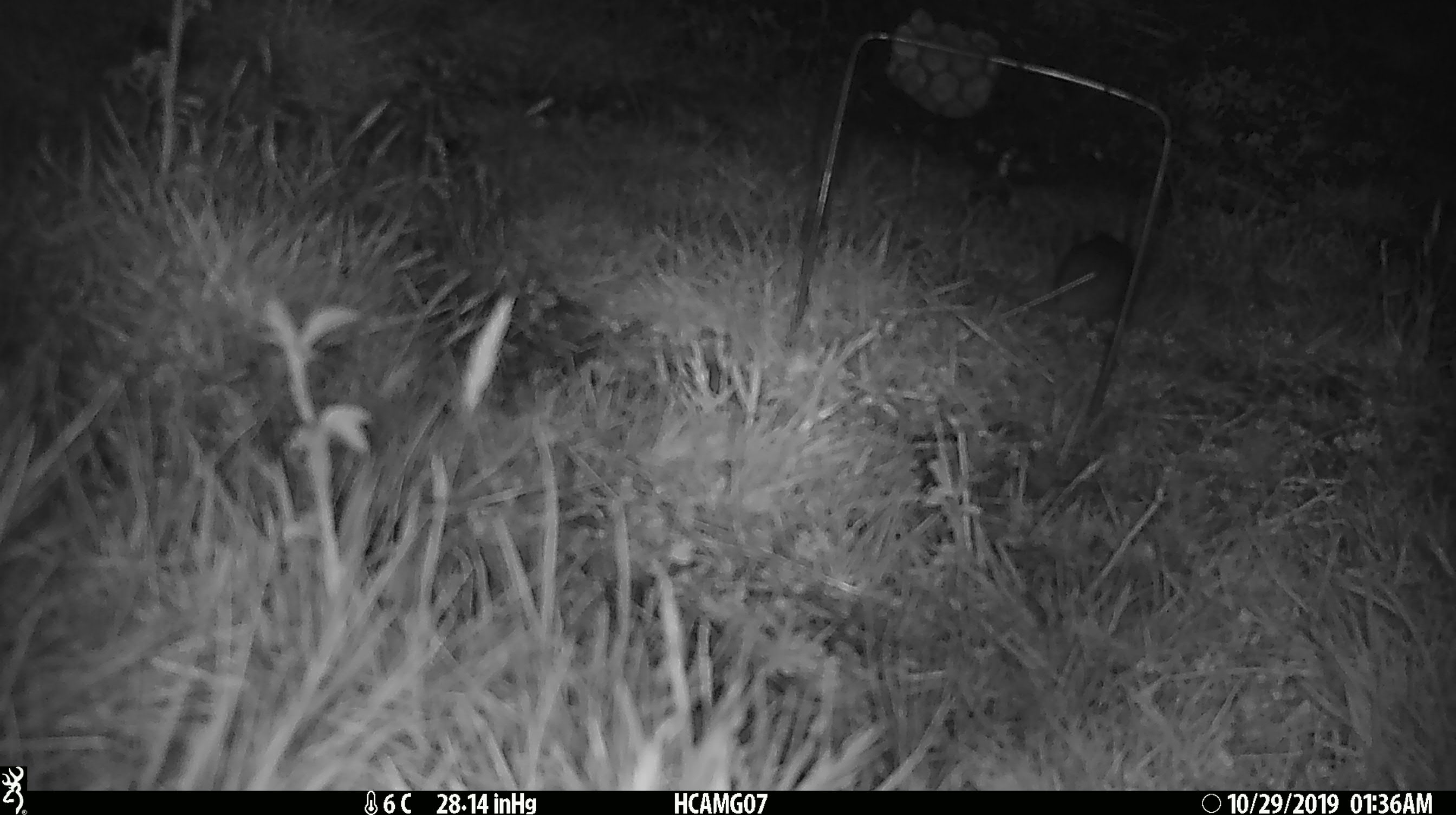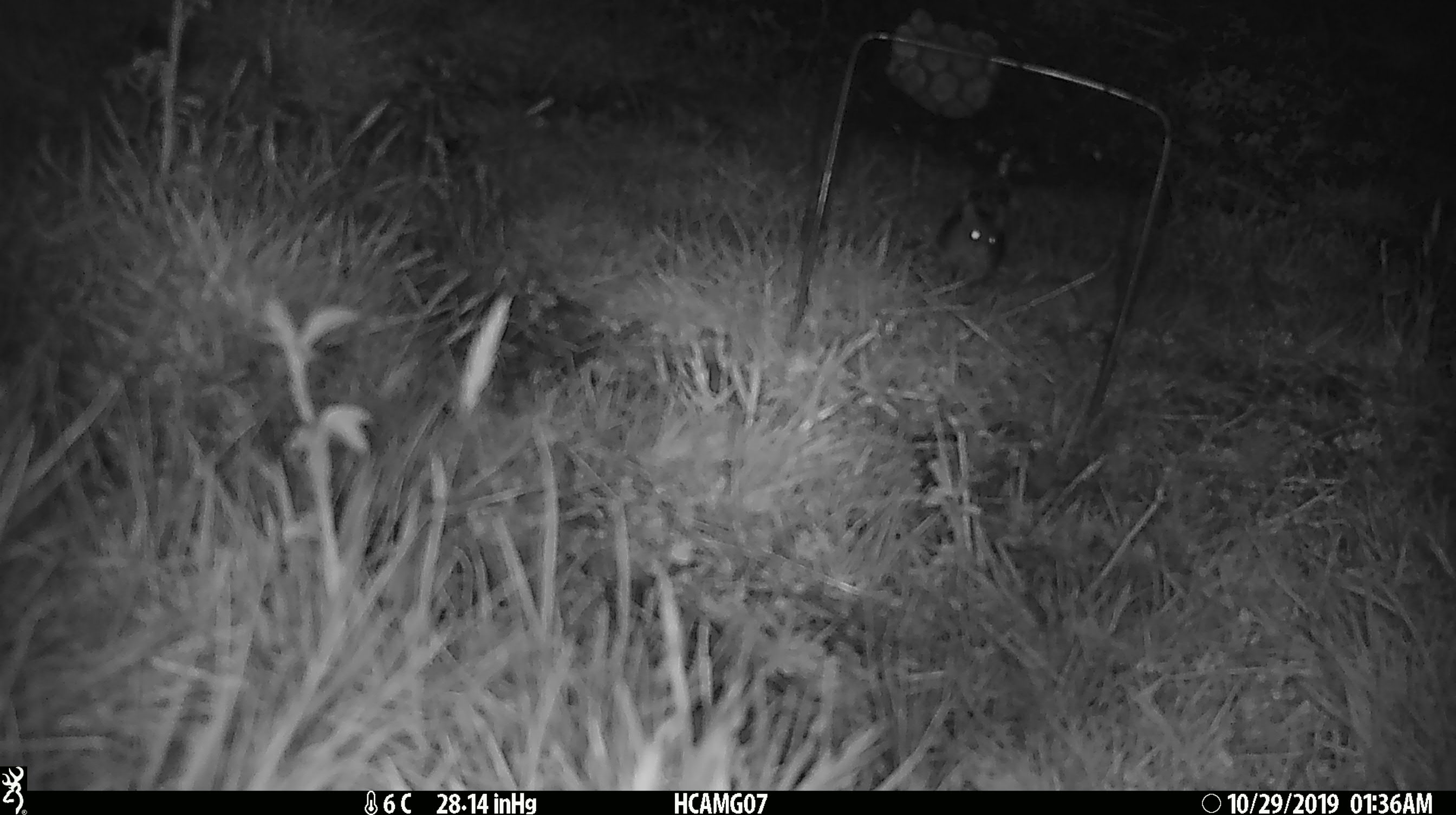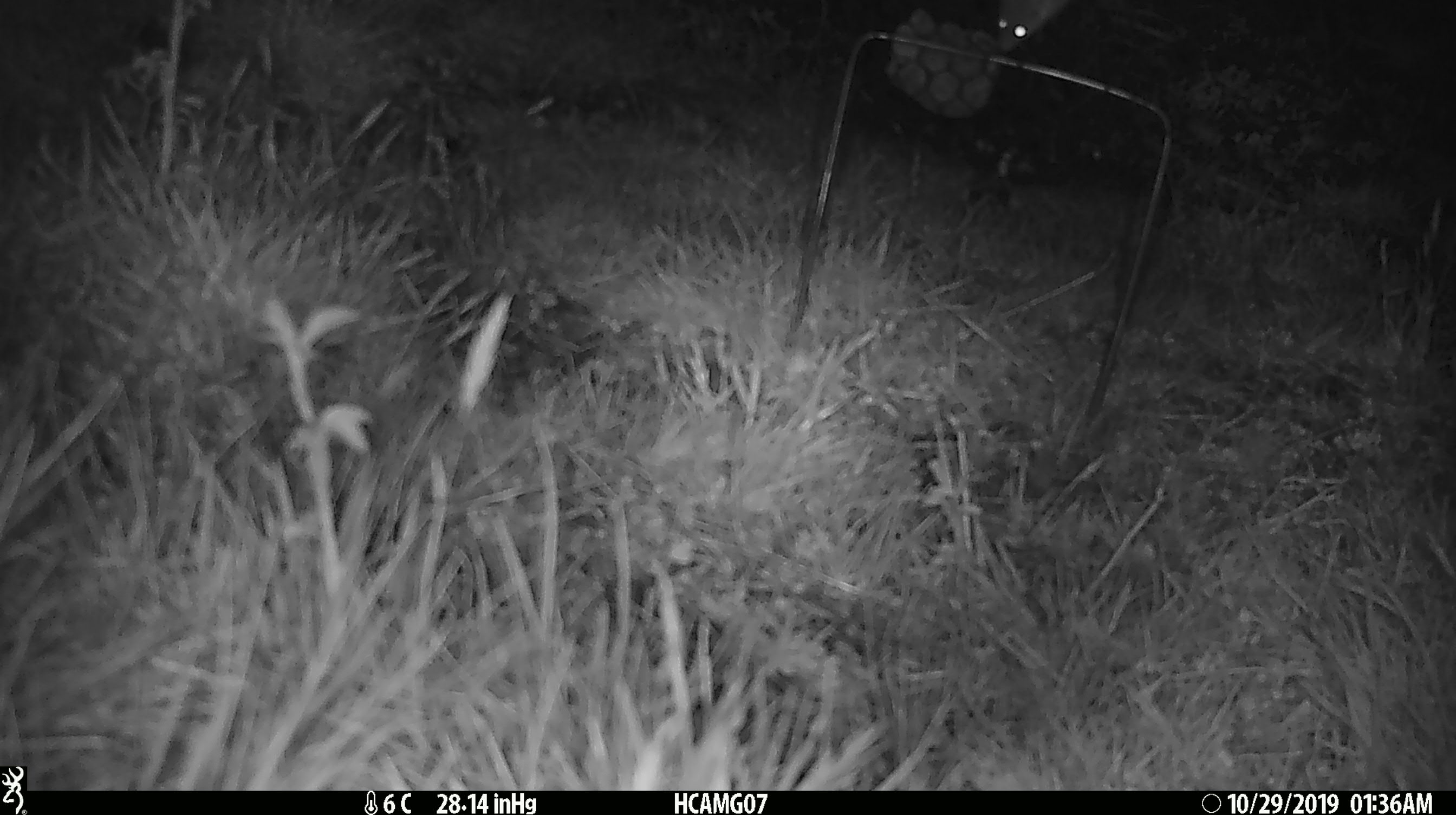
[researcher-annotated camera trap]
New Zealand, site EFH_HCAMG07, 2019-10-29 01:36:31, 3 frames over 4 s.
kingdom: Animalia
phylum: Chordata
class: Mammalia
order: Rodentia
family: Muridae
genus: Mus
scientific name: Mus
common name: mouse